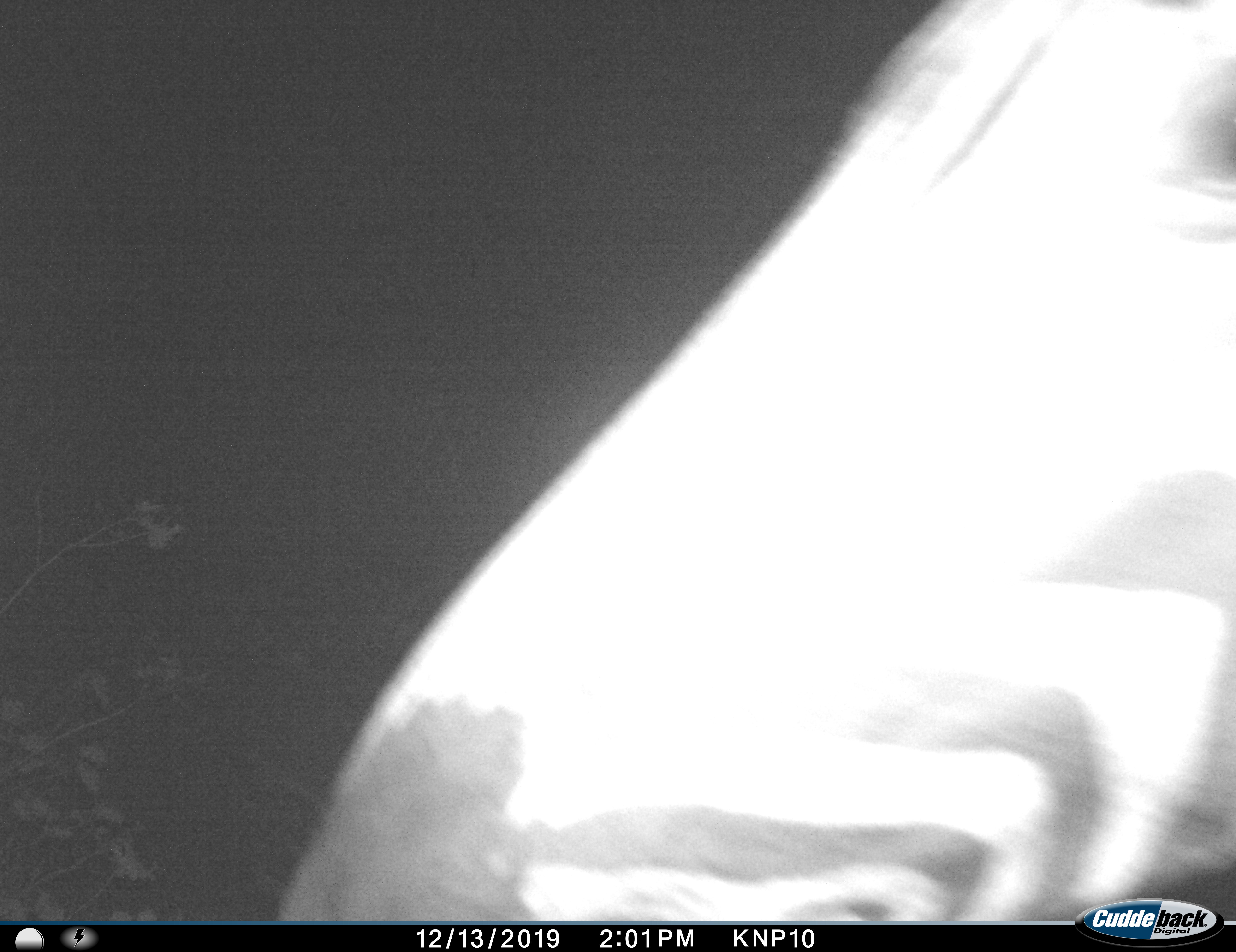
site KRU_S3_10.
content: unidentified animal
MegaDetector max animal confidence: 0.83